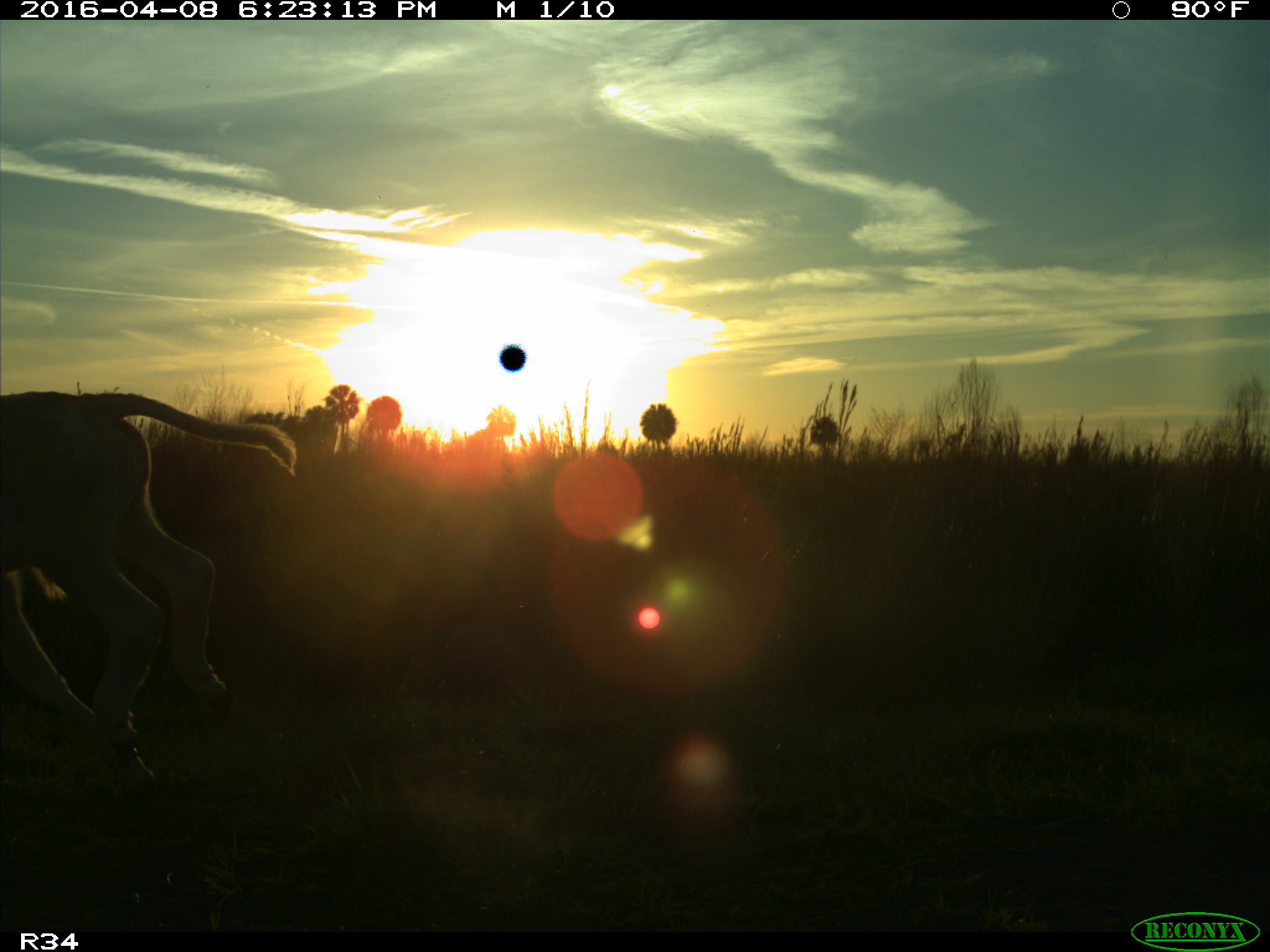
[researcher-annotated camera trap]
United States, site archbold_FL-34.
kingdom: Animalia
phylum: Chordata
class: Mammalia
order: Artiodactyla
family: Bovidae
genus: Bos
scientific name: Bos taurus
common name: domestic cow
Bos taurus (domestic cow).